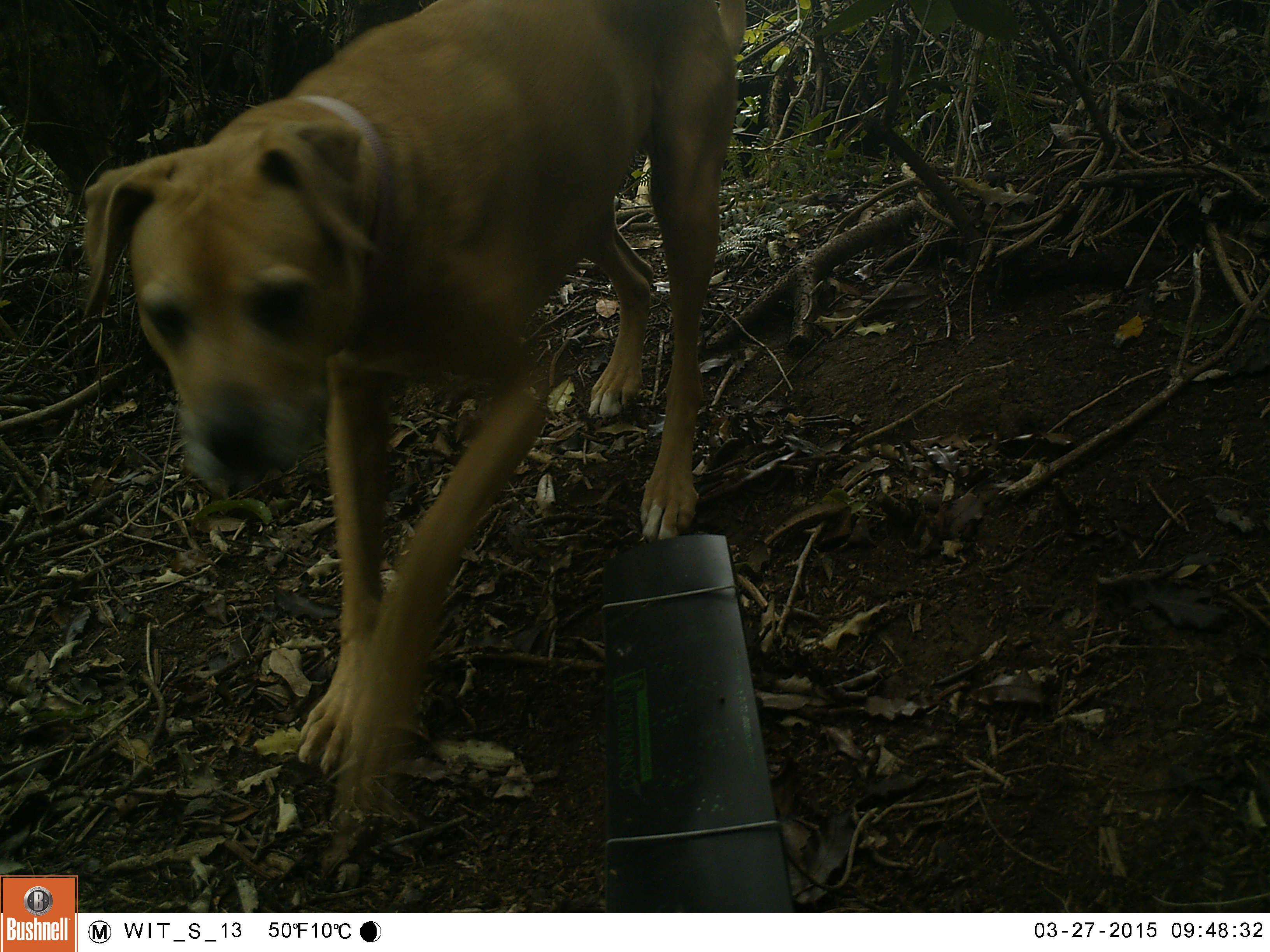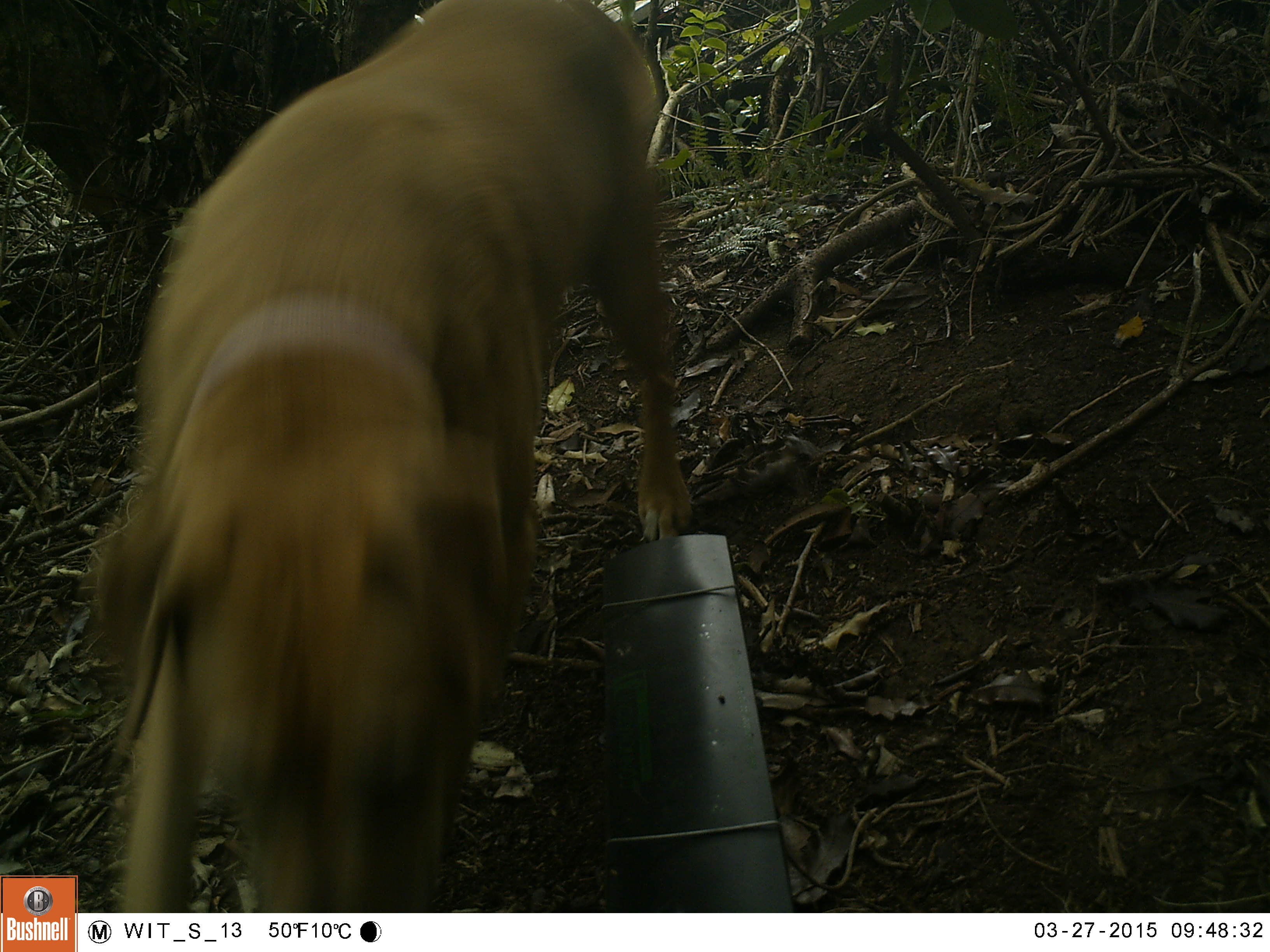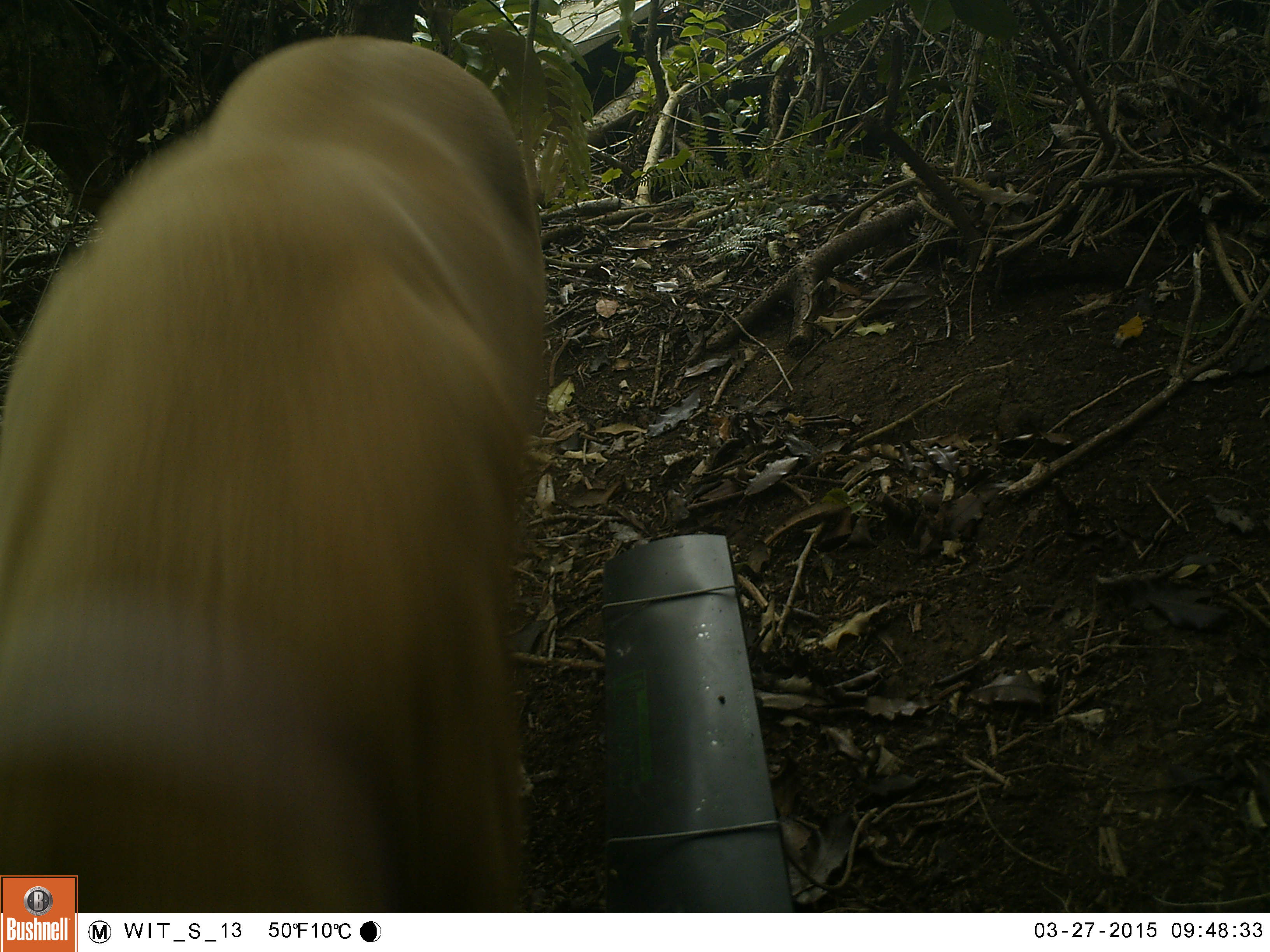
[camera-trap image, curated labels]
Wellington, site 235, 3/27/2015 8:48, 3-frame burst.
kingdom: Animalia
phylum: Chordata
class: Mammalia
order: Carnivora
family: Canidae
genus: Canis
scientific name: Canis familiaris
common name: dog